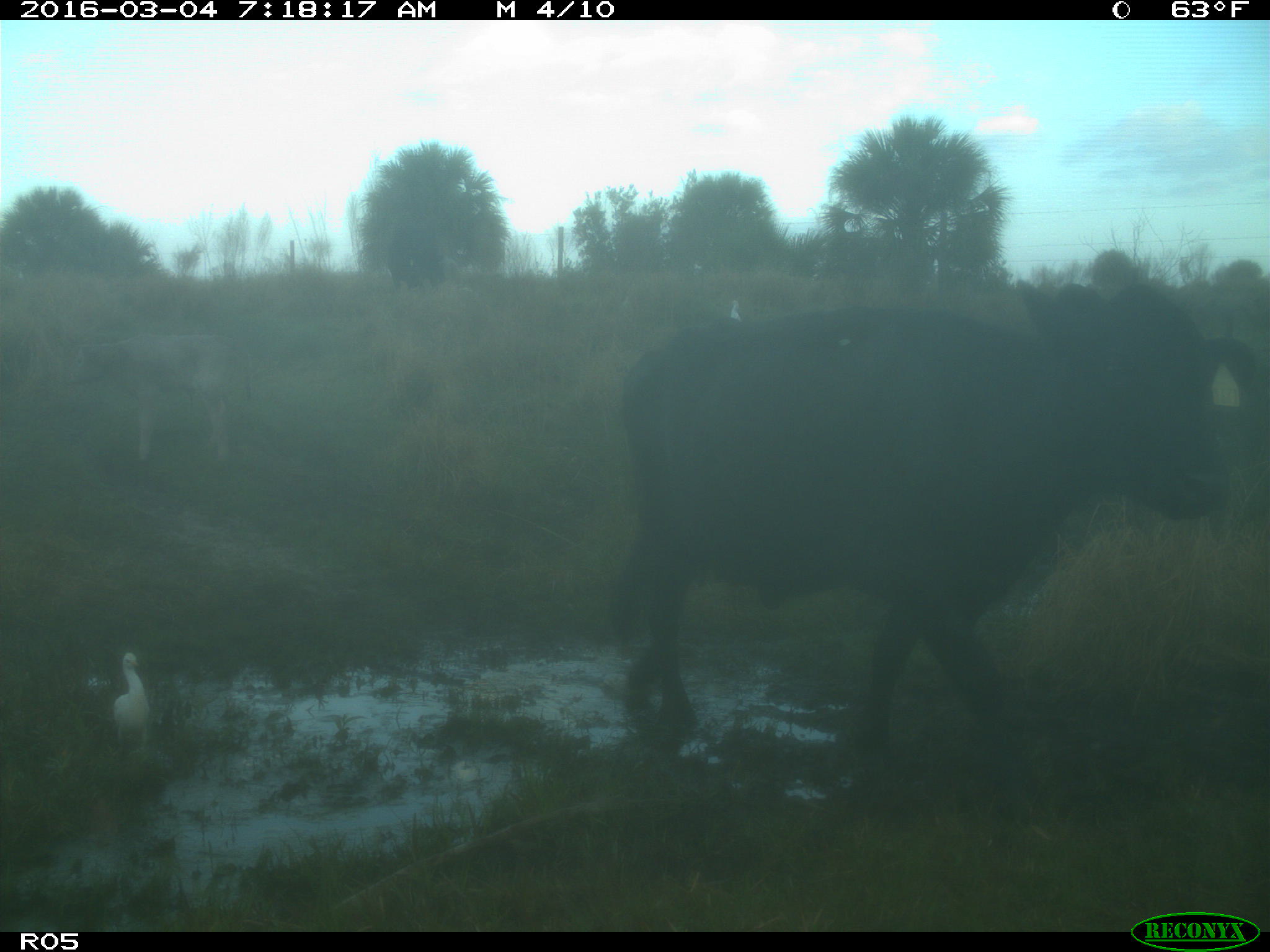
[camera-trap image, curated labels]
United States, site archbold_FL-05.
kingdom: Animalia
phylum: Chordata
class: Mammalia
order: Artiodactyla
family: Bovidae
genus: Bos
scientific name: Bos taurus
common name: domestic cow